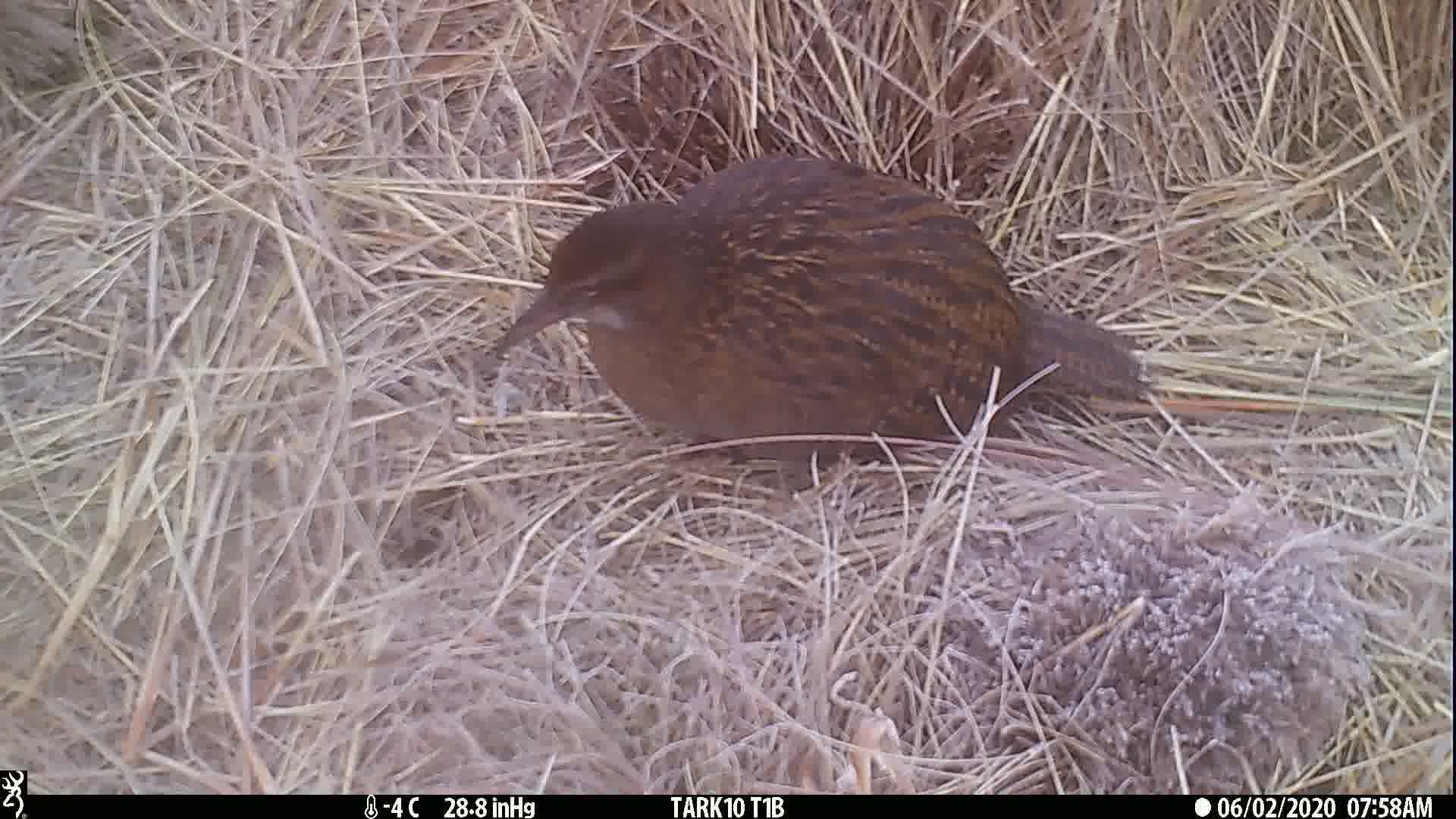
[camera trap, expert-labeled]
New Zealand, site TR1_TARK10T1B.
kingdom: Animalia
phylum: Chordata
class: Aves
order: Gruiformes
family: Rallidae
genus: Gallirallus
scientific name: Gallirallus australis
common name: weka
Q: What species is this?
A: Weka (Gallirallus australis).